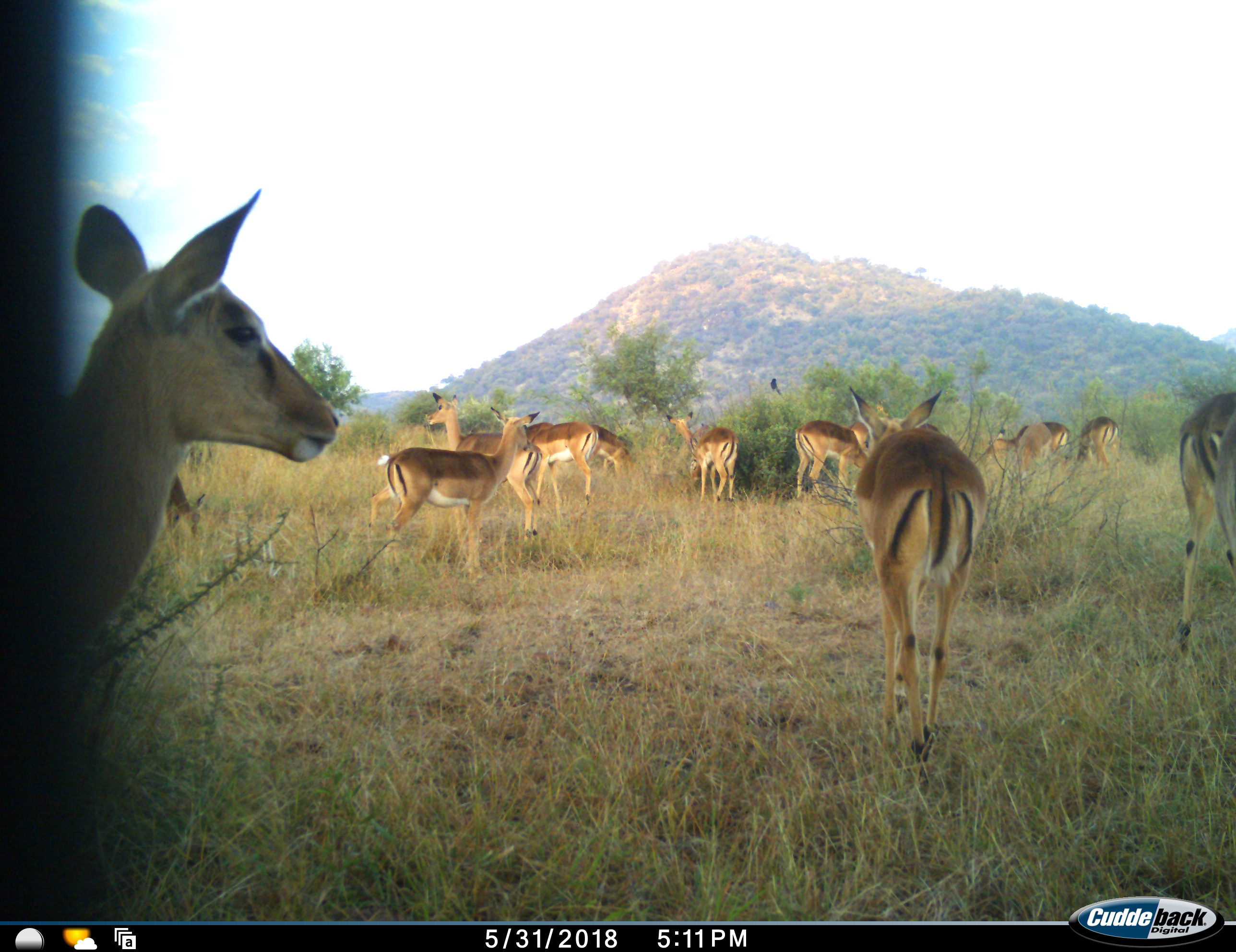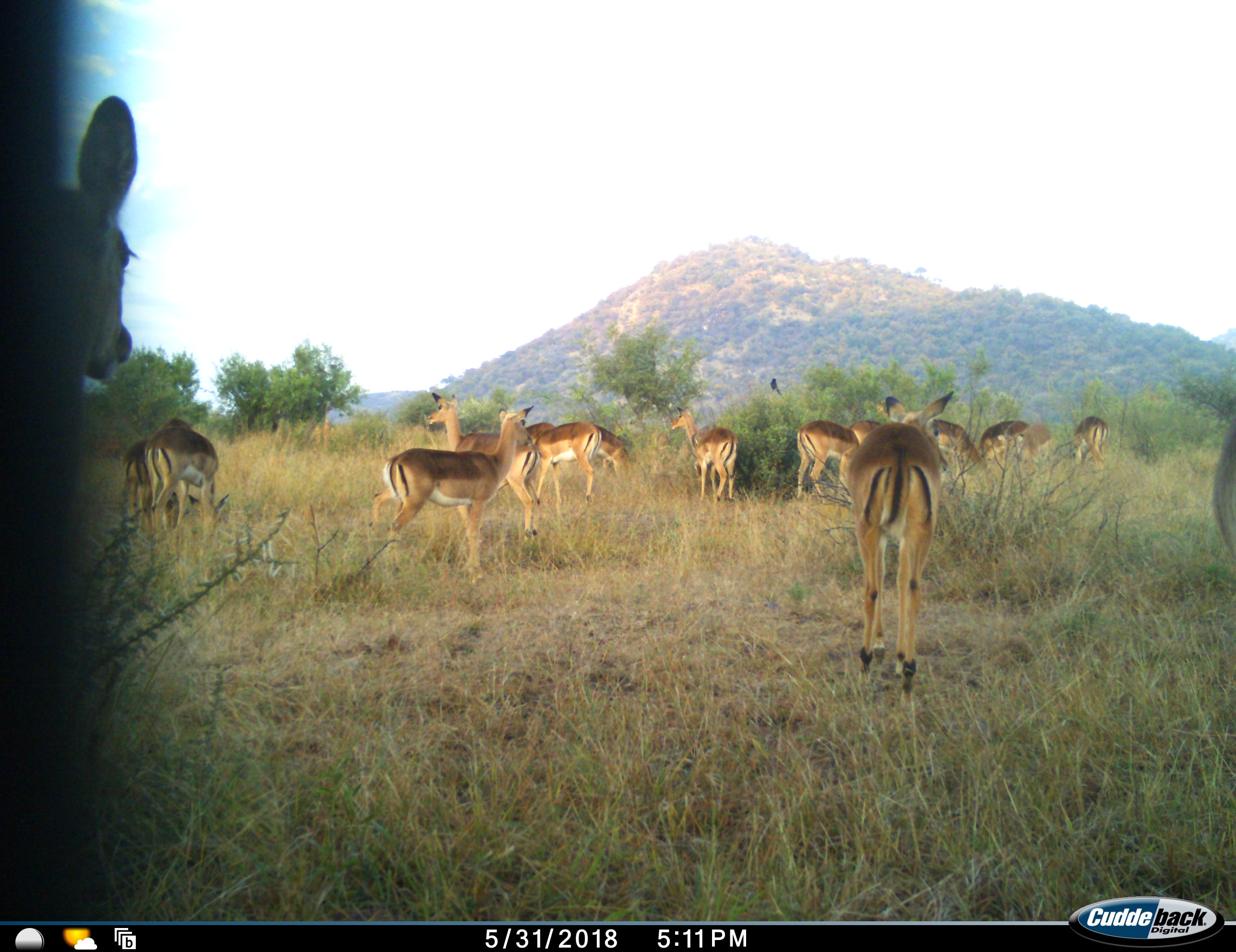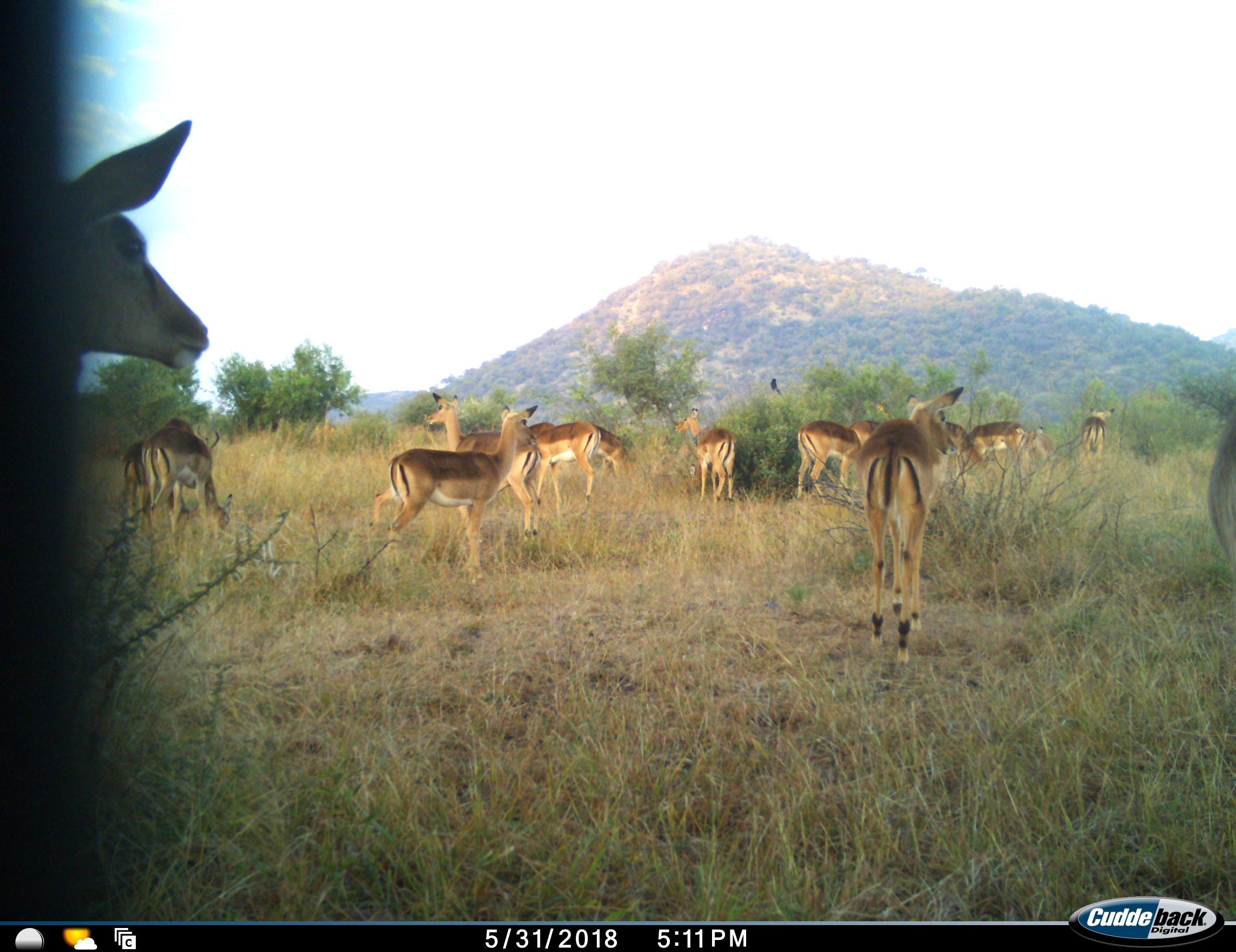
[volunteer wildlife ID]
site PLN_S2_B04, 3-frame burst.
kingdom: Animalia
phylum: Chordata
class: Mammalia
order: Artiodactyla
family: Bovidae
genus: Aepyceros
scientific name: Aepyceros melampus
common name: impala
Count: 11-50.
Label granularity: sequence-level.